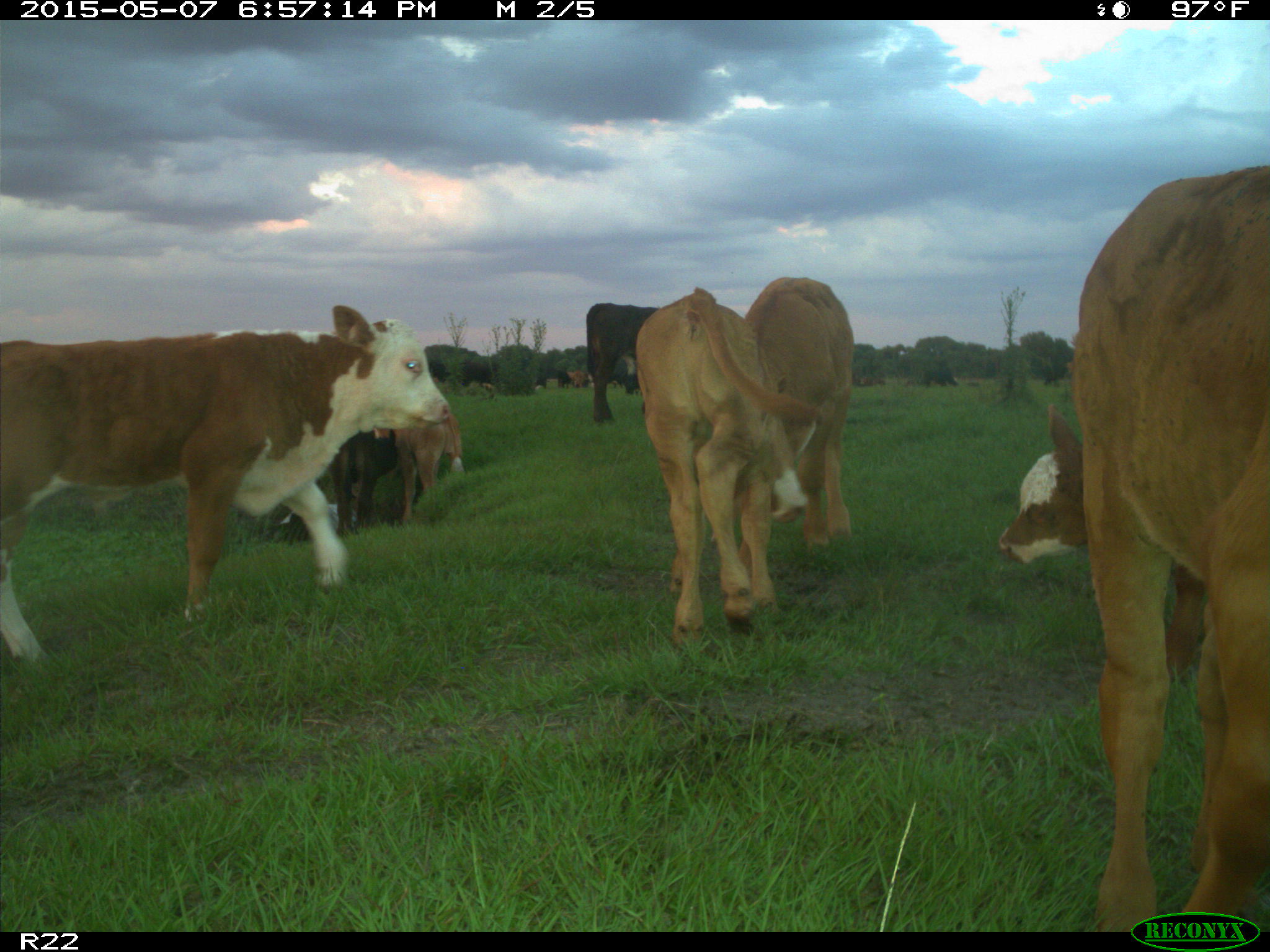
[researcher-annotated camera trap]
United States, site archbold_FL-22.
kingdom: Animalia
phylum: Chordata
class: Mammalia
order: Artiodactyla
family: Bovidae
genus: Bos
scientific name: Bos taurus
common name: domestic cow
Bos taurus (domestic cow).